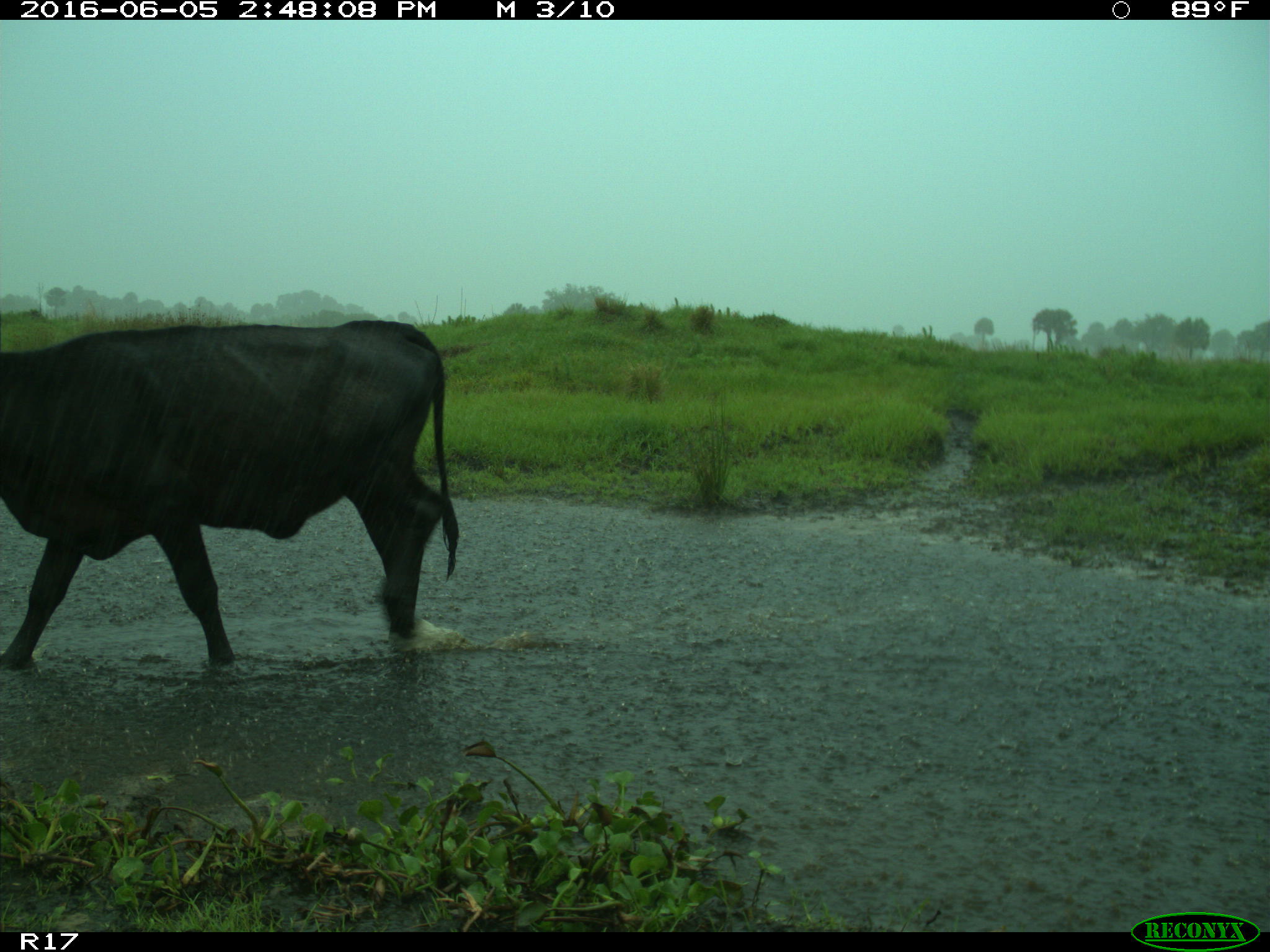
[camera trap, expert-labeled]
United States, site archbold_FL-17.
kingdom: Animalia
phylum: Chordata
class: Mammalia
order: Artiodactyla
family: Bovidae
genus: Bos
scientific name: Bos taurus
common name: domestic cow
Bos taurus (domestic cow).